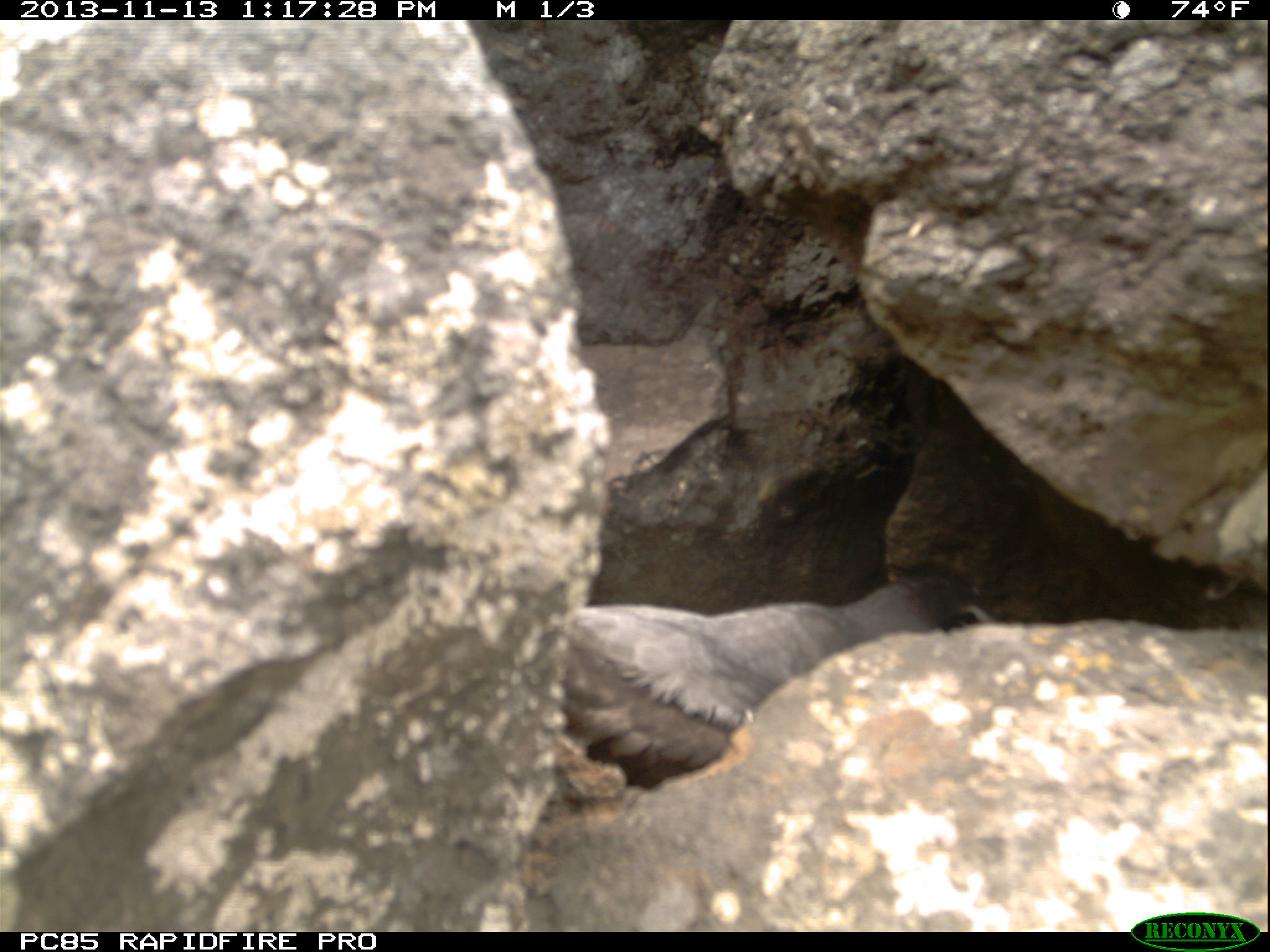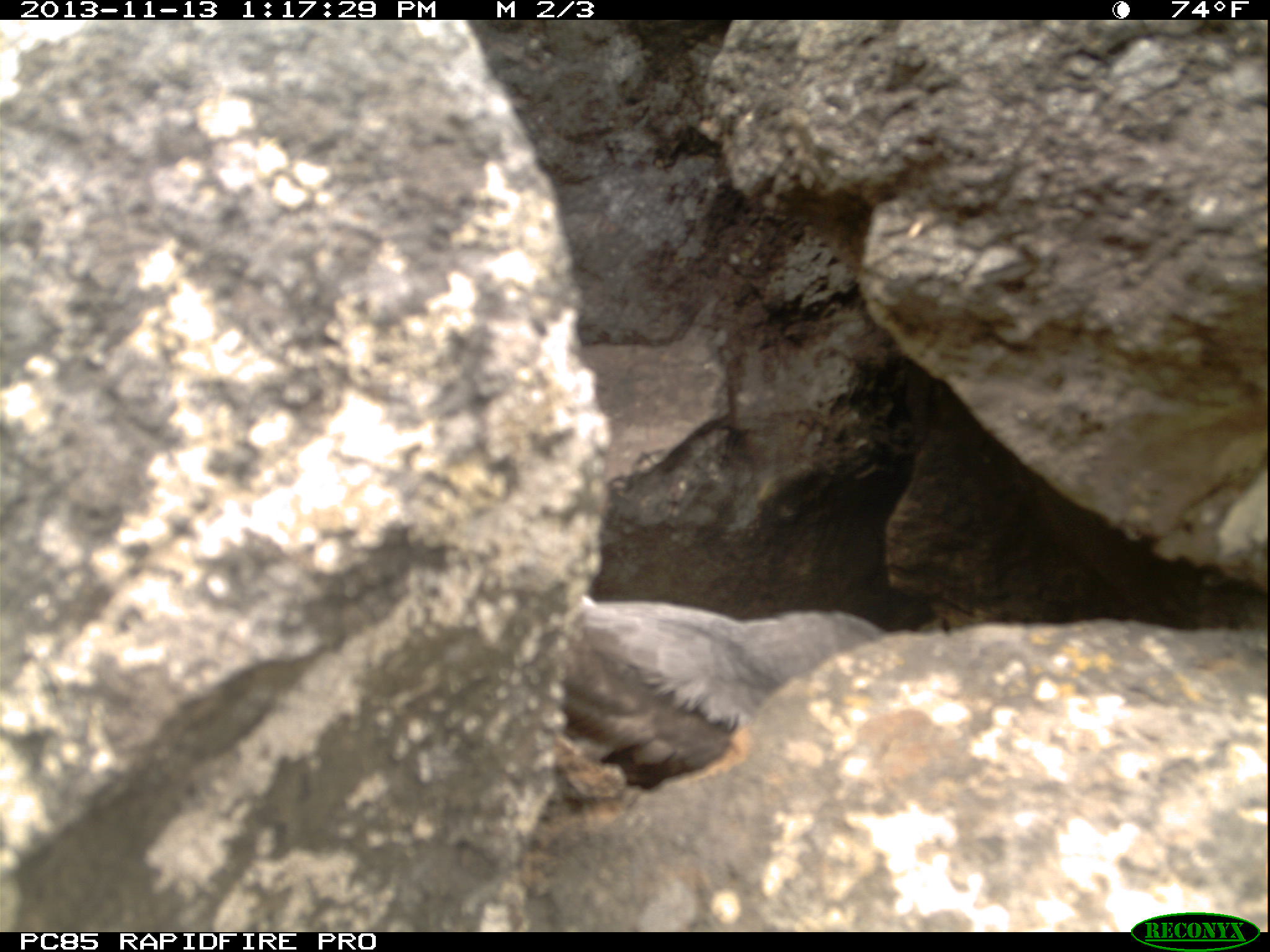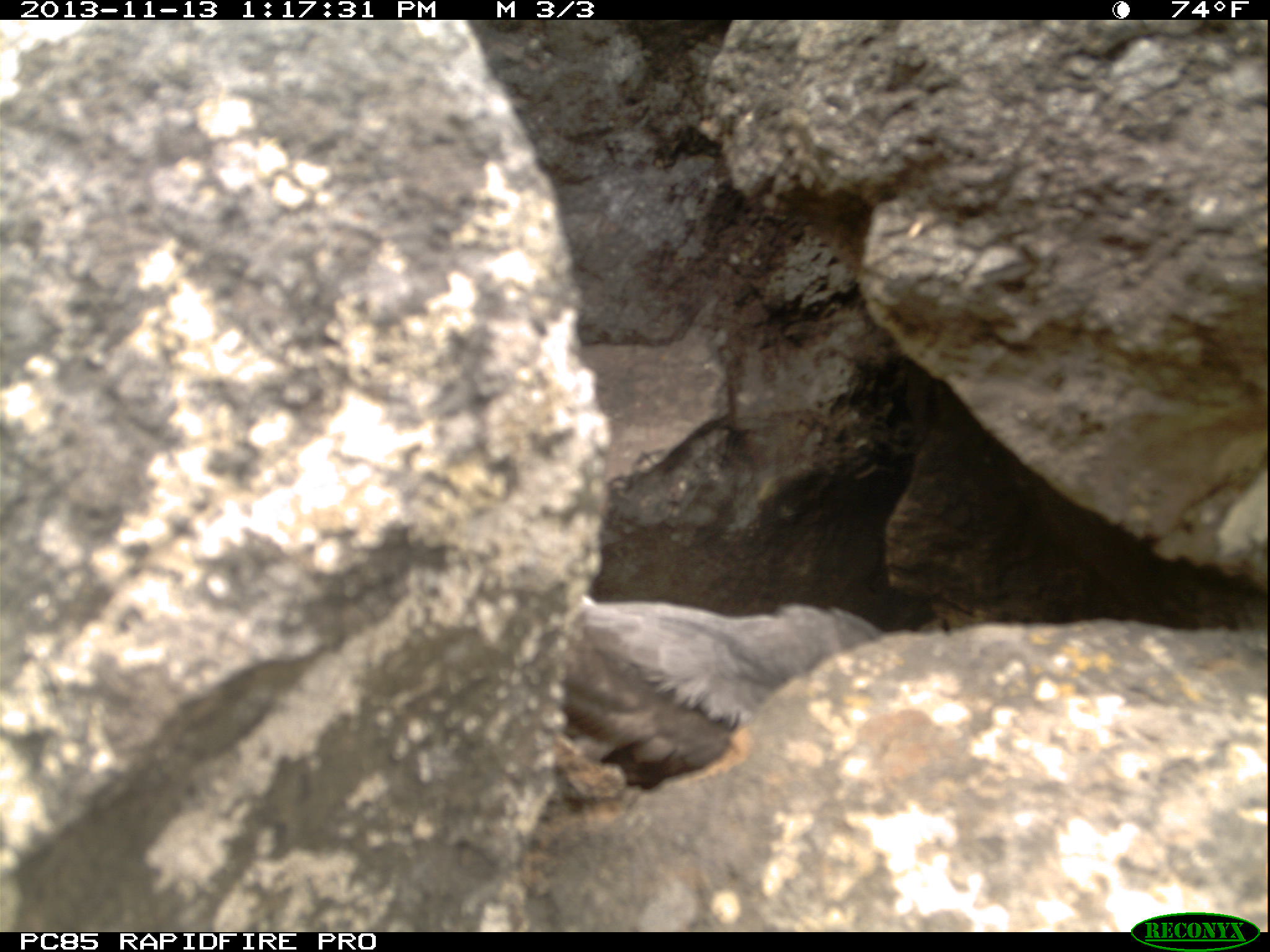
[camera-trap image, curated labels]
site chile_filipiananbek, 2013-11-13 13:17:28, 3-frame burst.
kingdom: Animalia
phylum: Chordata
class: Aves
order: Procellariiformes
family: Procellariidae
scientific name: Procellariidae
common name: petrel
Petrel (Procellariidae).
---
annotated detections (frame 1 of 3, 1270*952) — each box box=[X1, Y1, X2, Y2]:
petrel: box=[536, 570, 997, 795]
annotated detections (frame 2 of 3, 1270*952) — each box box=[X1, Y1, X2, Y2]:
petrel: box=[541, 596, 879, 798]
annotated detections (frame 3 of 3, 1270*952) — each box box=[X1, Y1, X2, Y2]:
petrel: box=[537, 590, 871, 800]